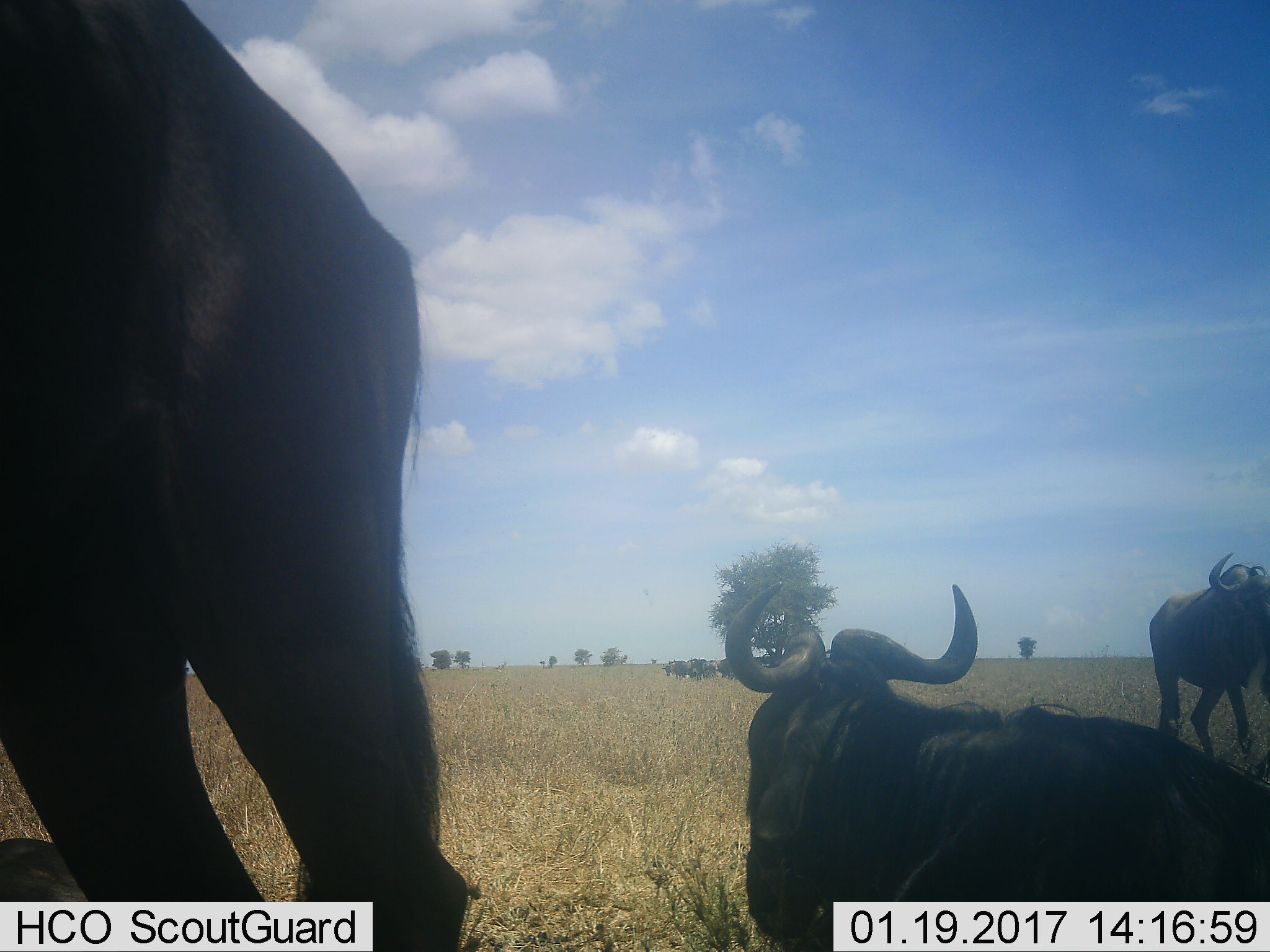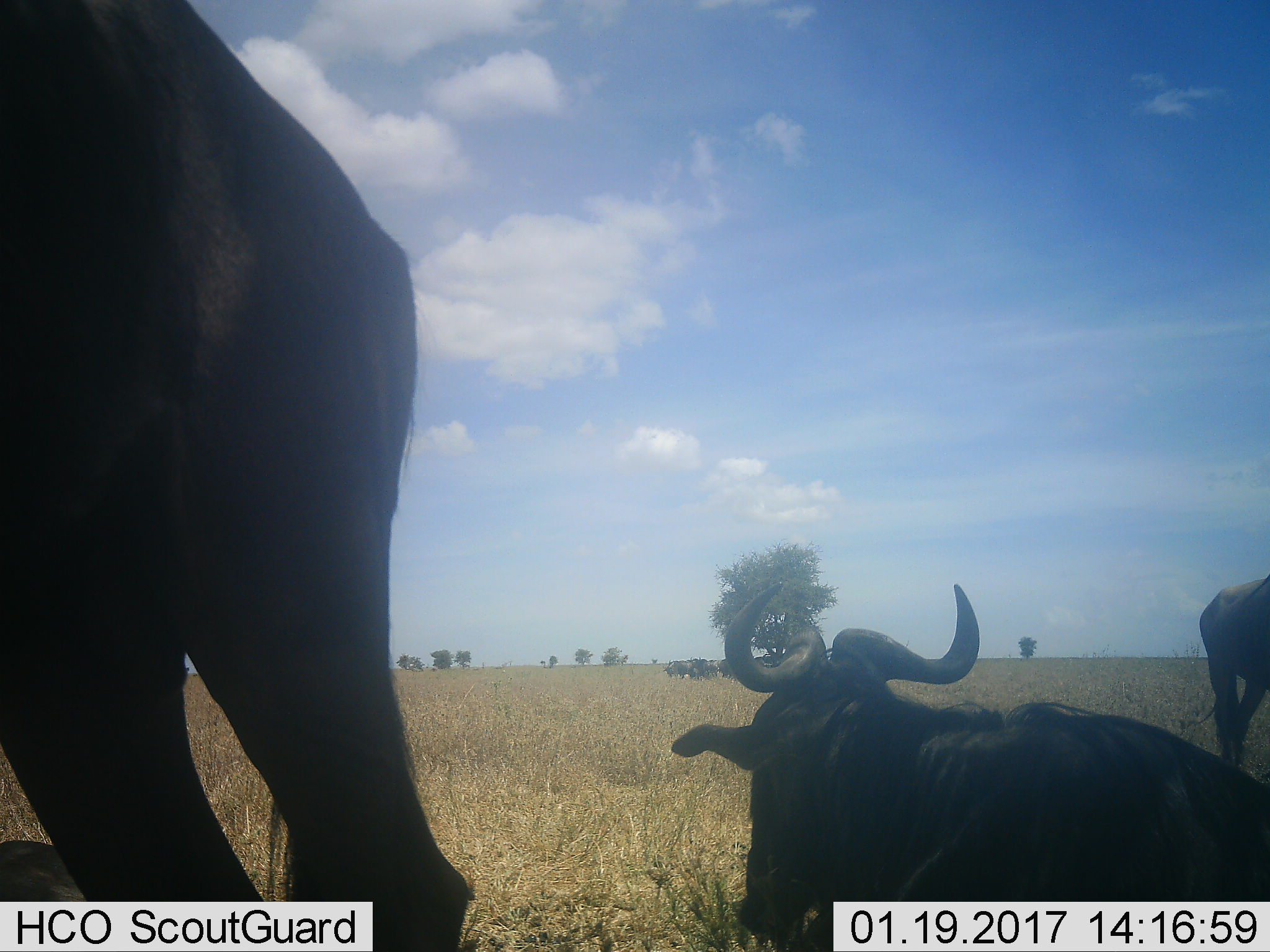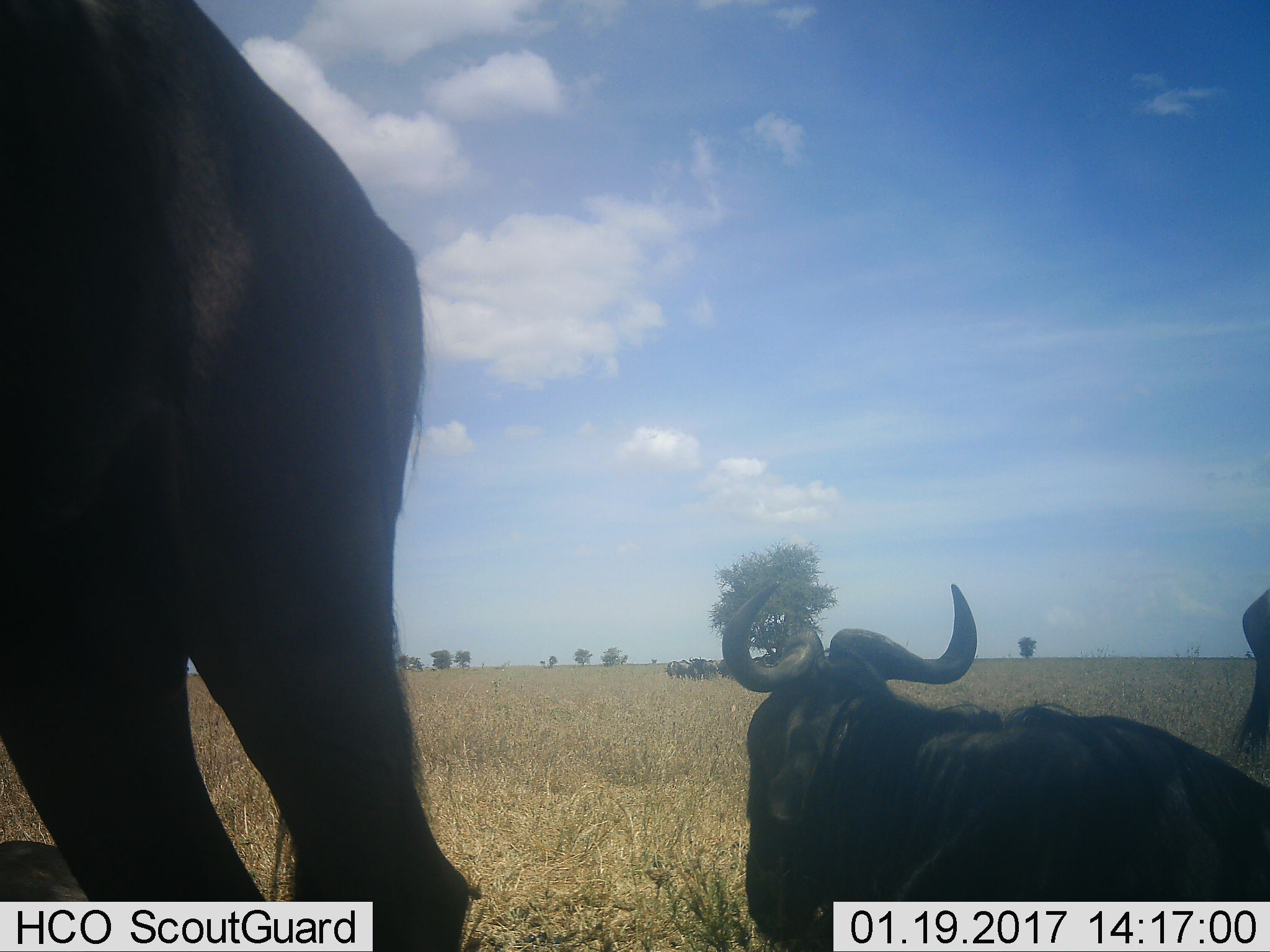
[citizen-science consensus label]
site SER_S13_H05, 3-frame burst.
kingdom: Animalia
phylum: Chordata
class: Mammalia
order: Artiodactyla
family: Bovidae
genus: Connochaetes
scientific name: Connochaetes taurinus taurinus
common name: blue wildebeest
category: wildebeestblue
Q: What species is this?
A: Wildebeestblue (blue wildebeest) (Connochaetes taurinus taurinus).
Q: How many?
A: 10.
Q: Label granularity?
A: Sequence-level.